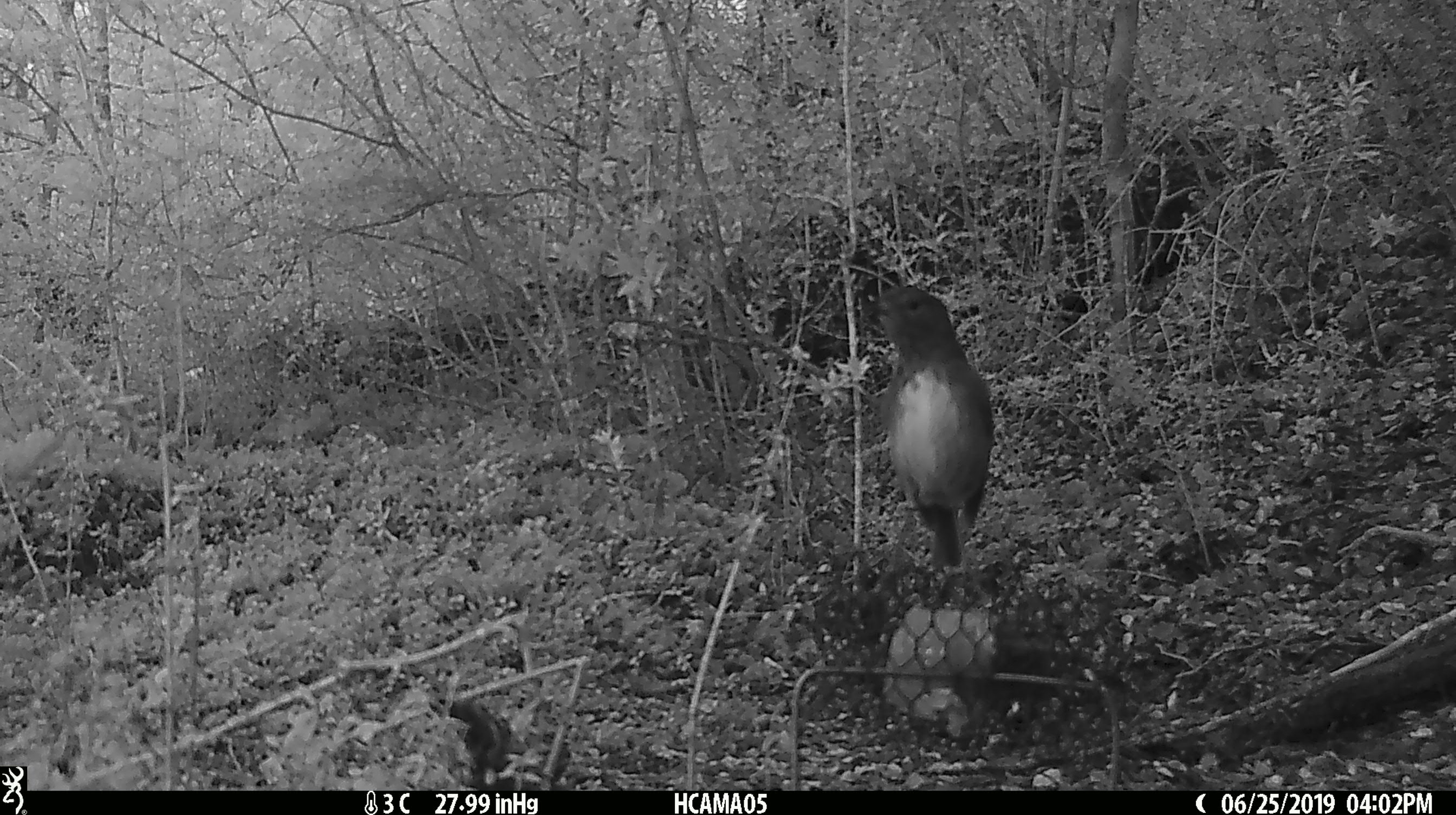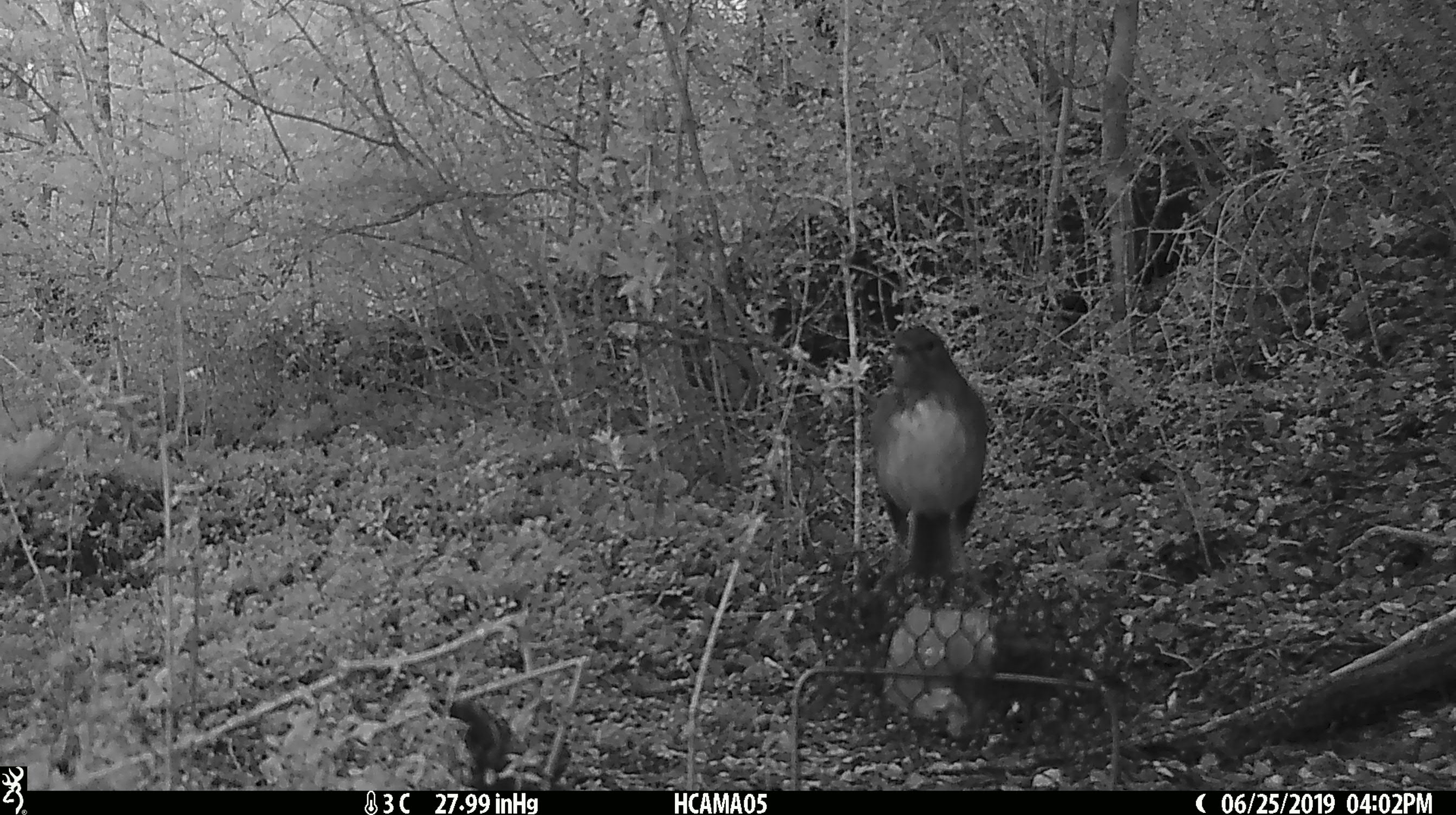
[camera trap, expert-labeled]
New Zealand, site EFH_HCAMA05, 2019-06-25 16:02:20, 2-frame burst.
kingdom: Animalia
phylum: Chordata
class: Aves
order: Passeriformes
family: Petroicidae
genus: Petroica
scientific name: Petroica australis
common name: new zealand robin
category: robin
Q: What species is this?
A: Robin (new zealand robin) (Petroica australis).